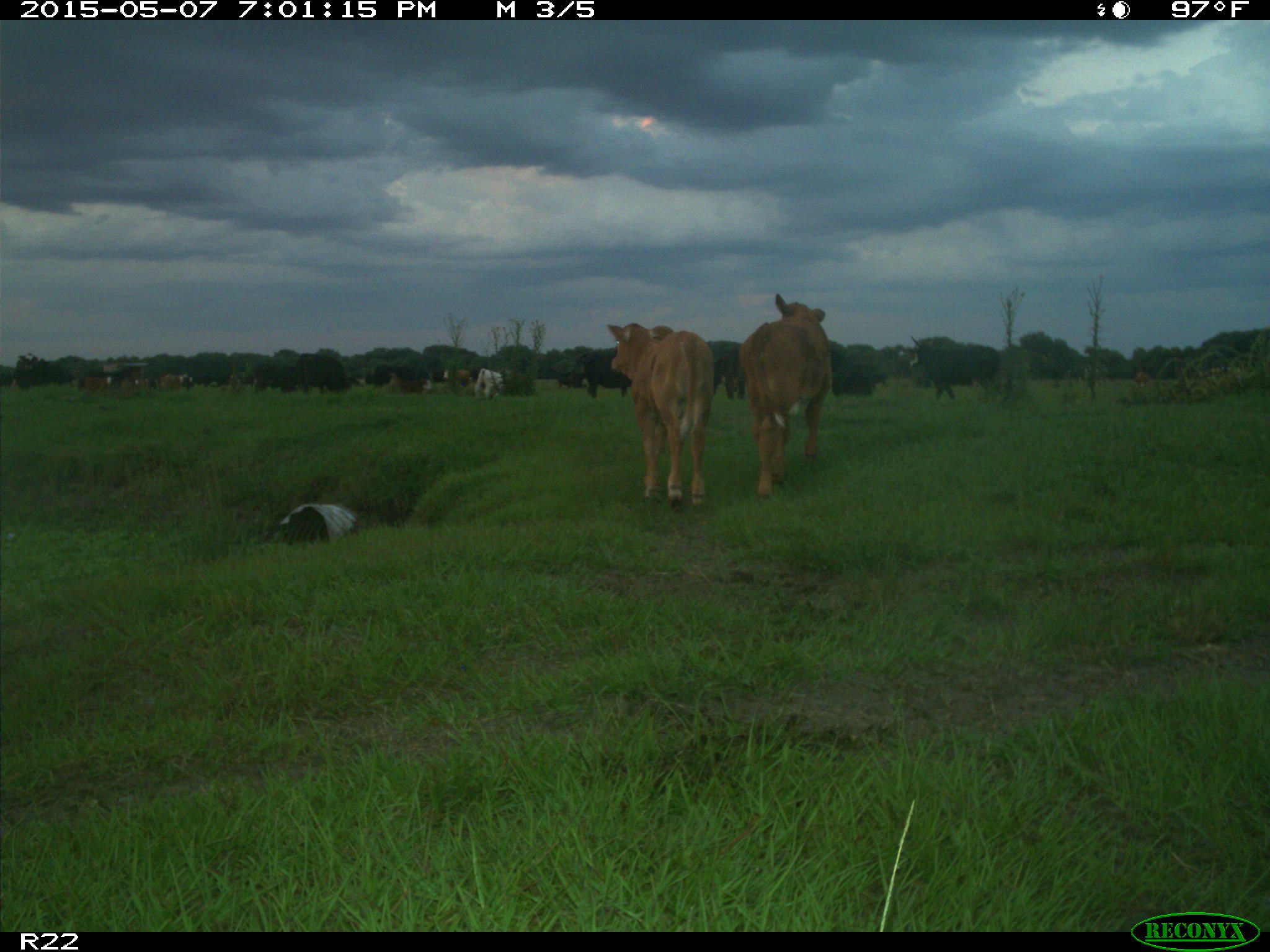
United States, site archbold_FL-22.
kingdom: Animalia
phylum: Chordata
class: Mammalia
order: Artiodactyla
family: Bovidae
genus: Bos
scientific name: Bos taurus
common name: domestic cow